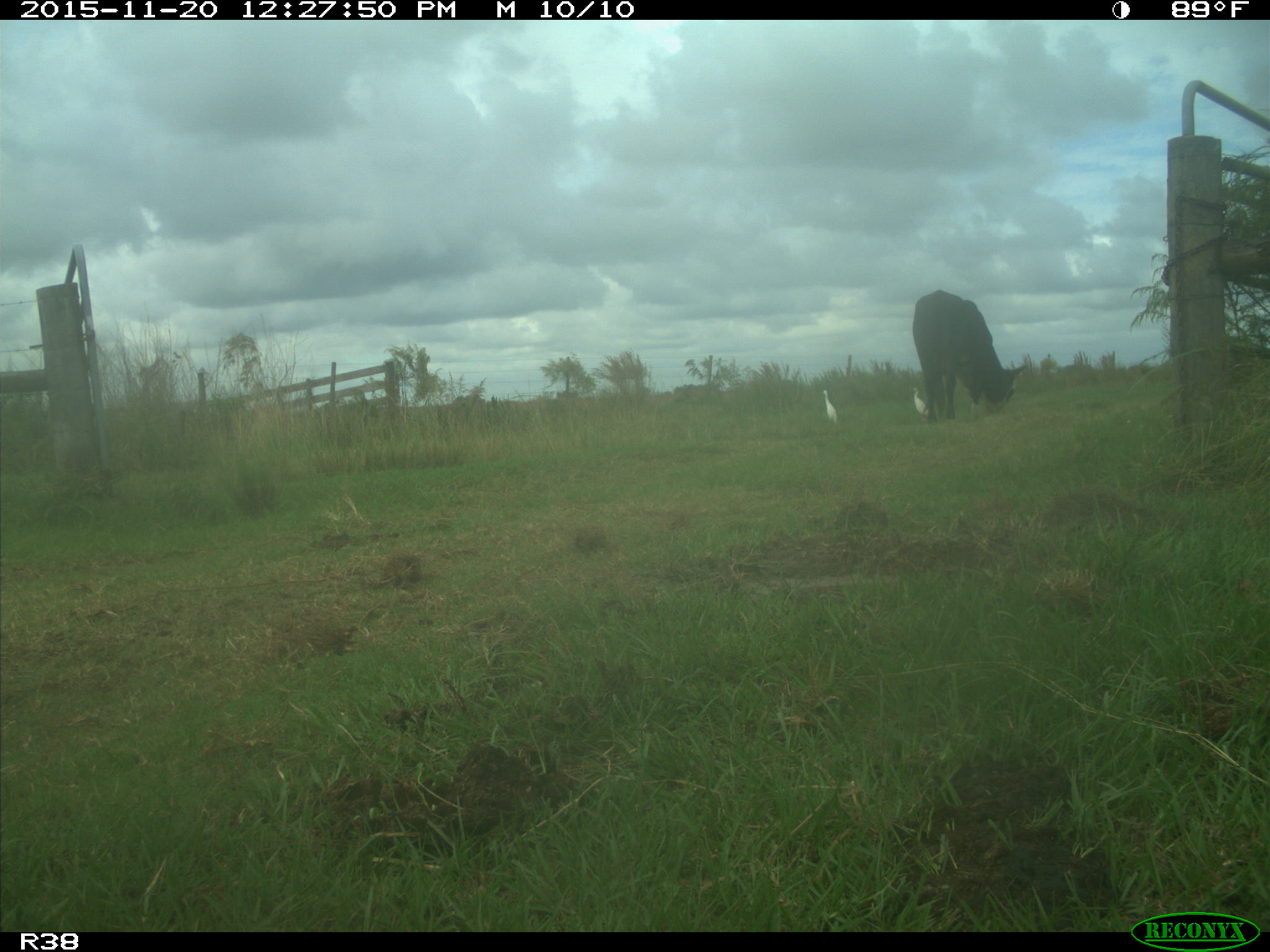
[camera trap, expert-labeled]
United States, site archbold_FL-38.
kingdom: Animalia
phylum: Chordata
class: Mammalia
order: Artiodactyla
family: Bovidae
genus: Bos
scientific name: Bos taurus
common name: domestic cow